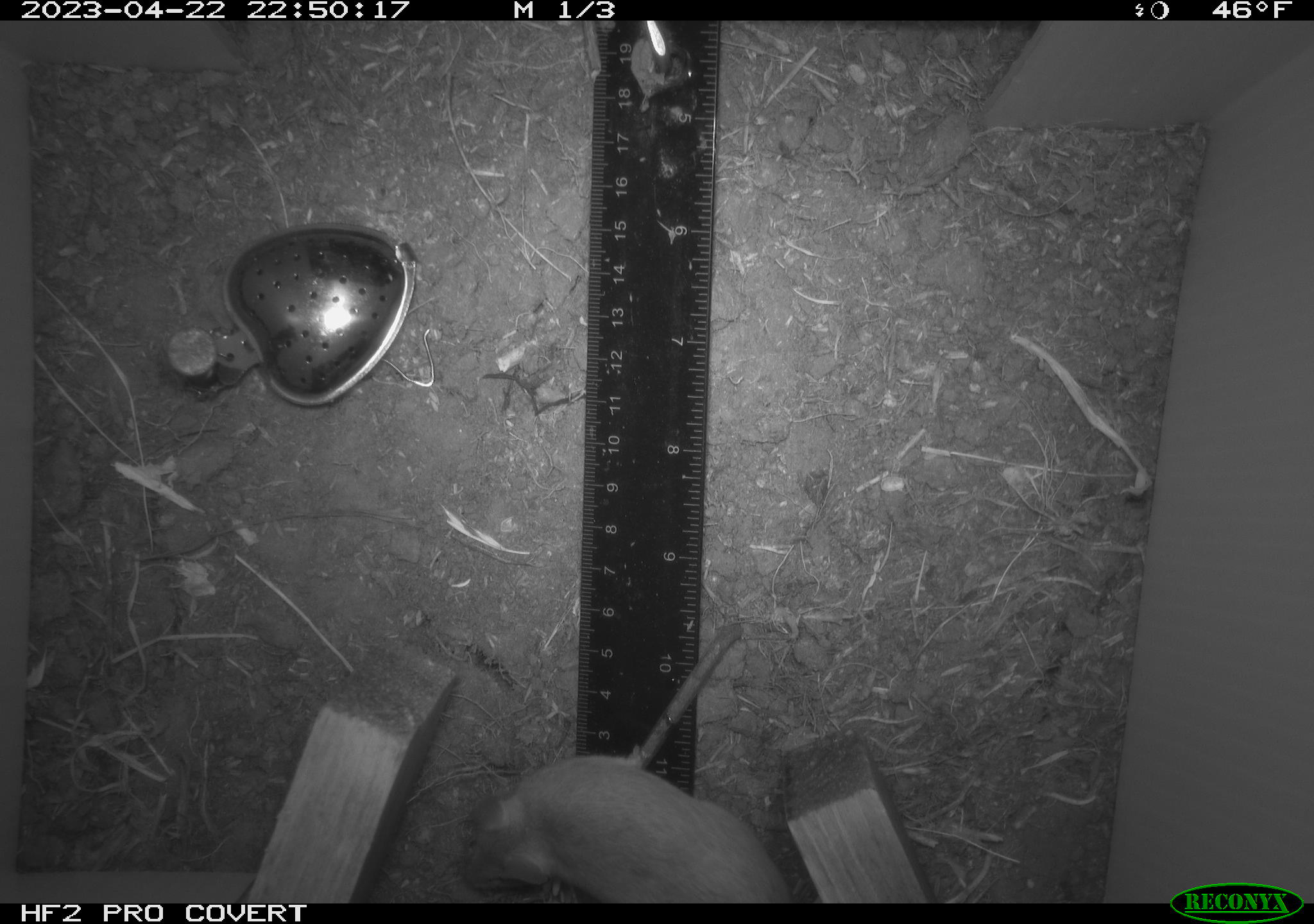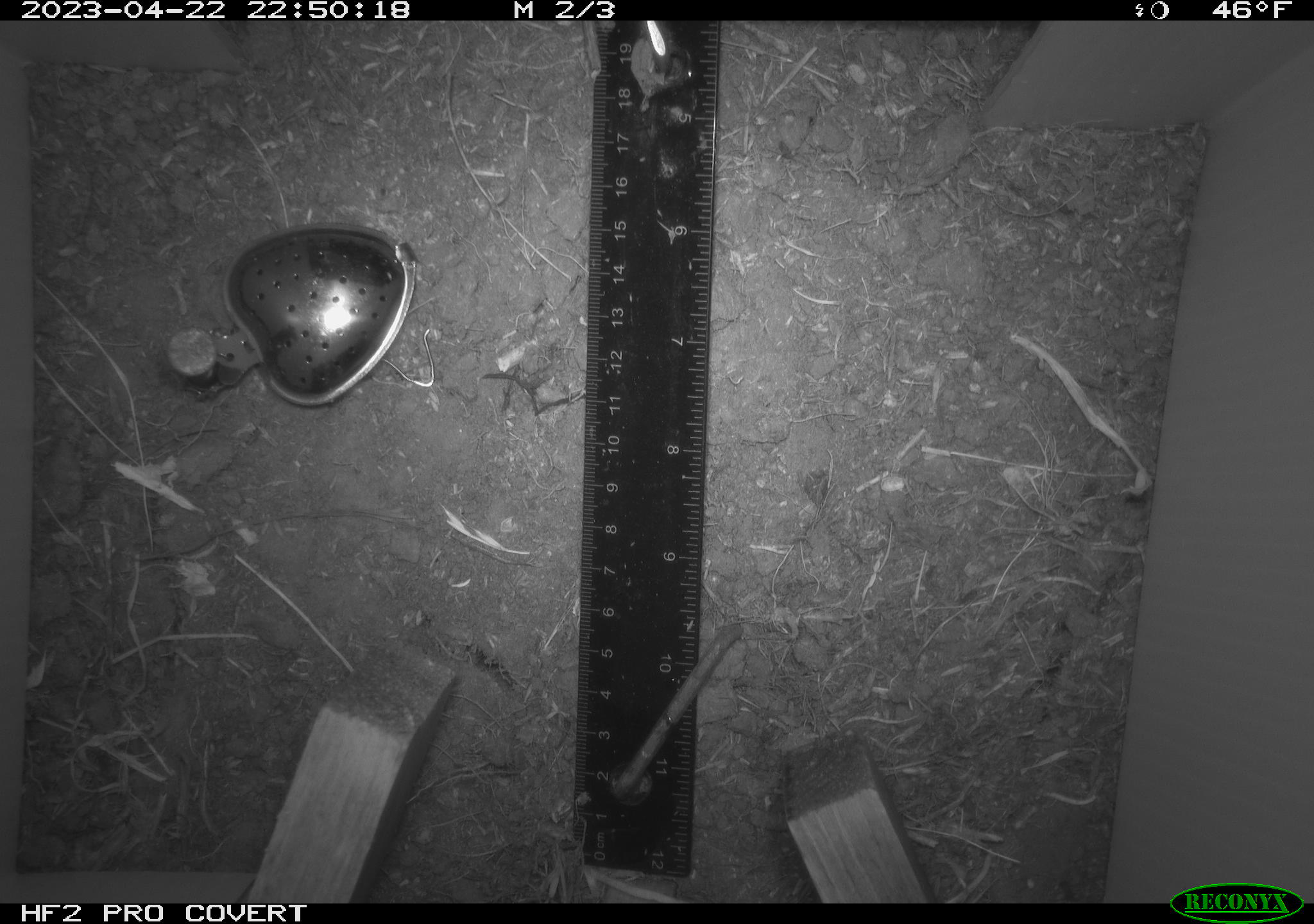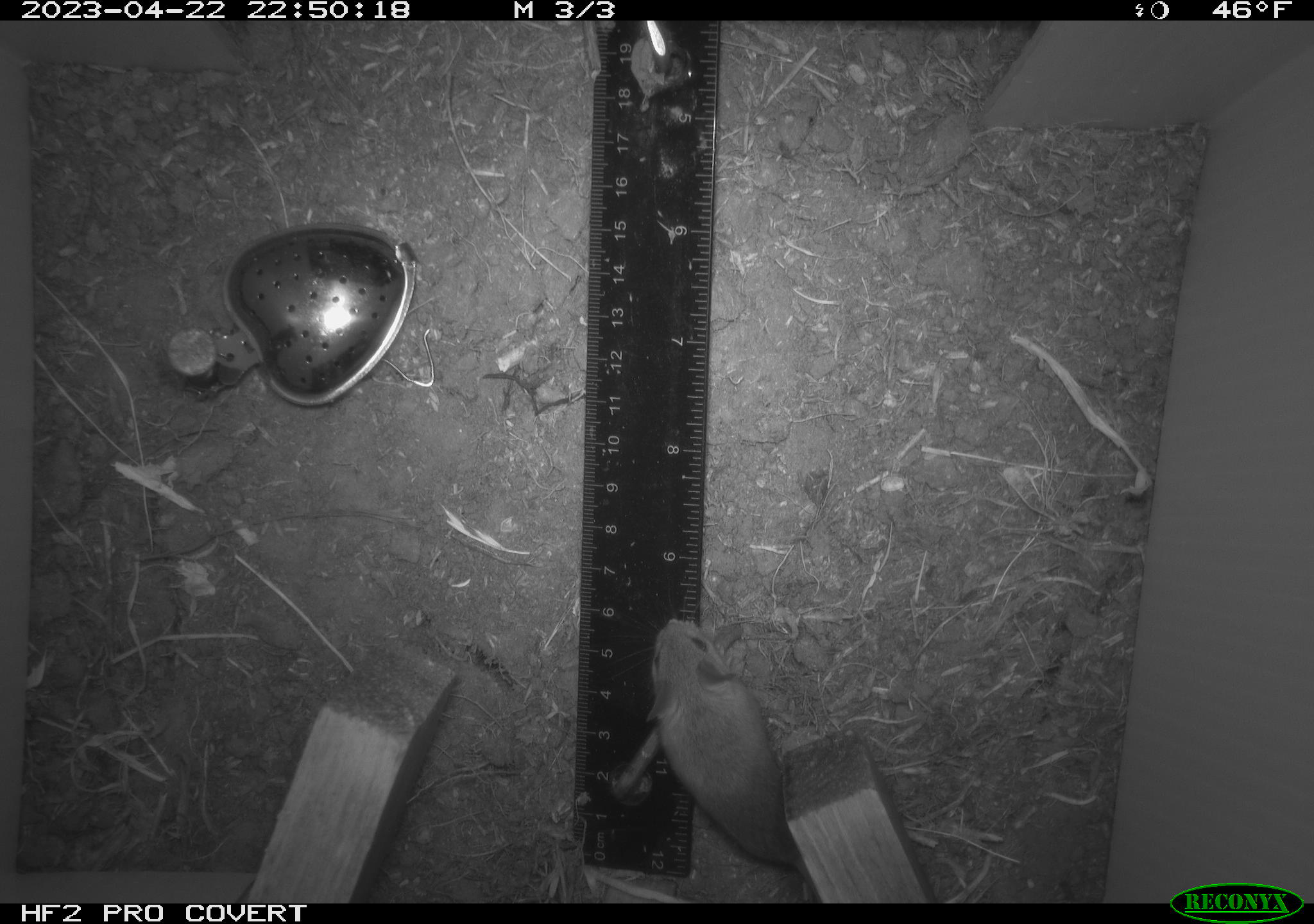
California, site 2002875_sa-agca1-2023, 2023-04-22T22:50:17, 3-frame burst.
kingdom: Animalia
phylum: Chordata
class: Mammalia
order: Rodentia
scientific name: Rodentia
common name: mouse species